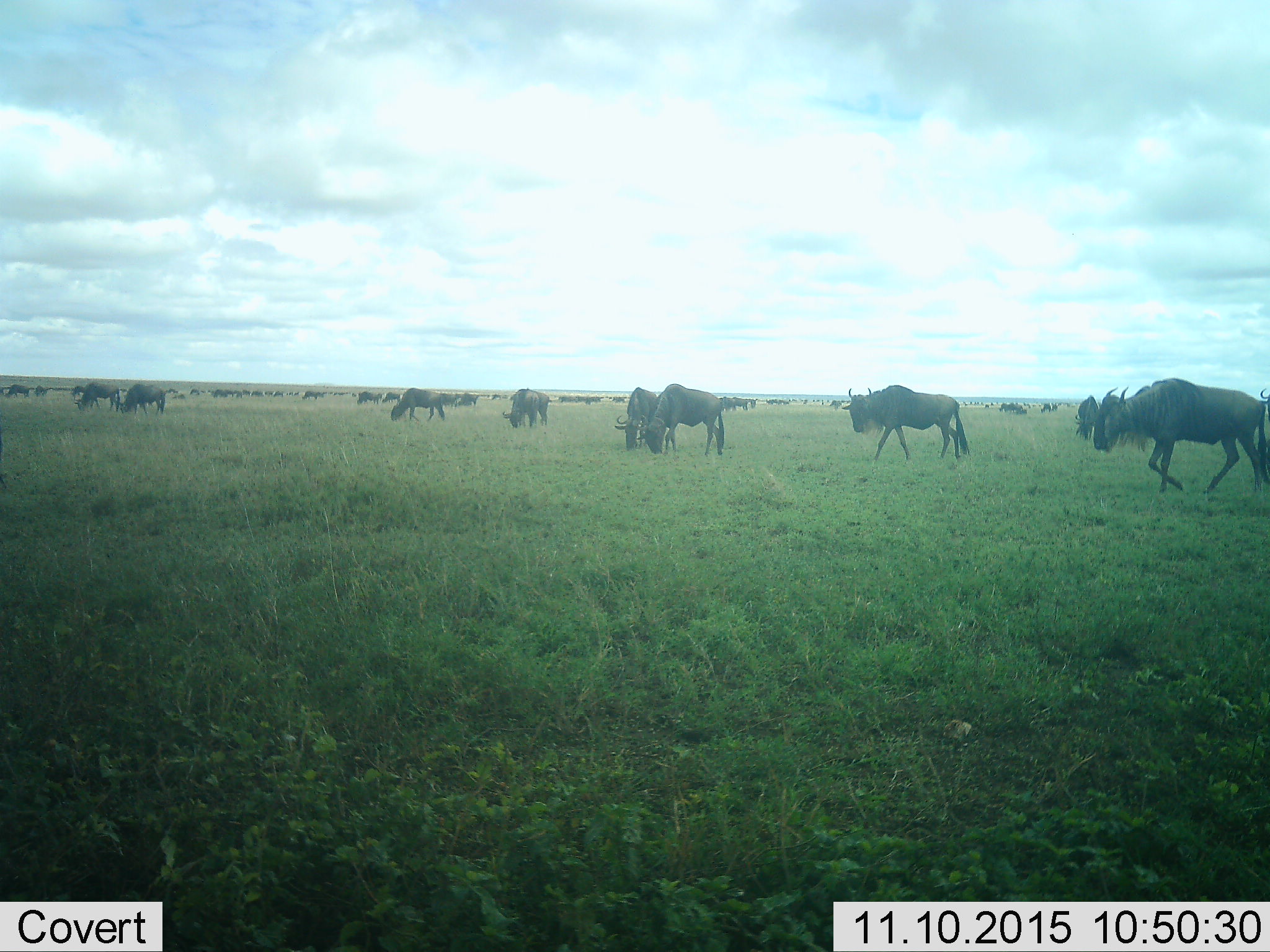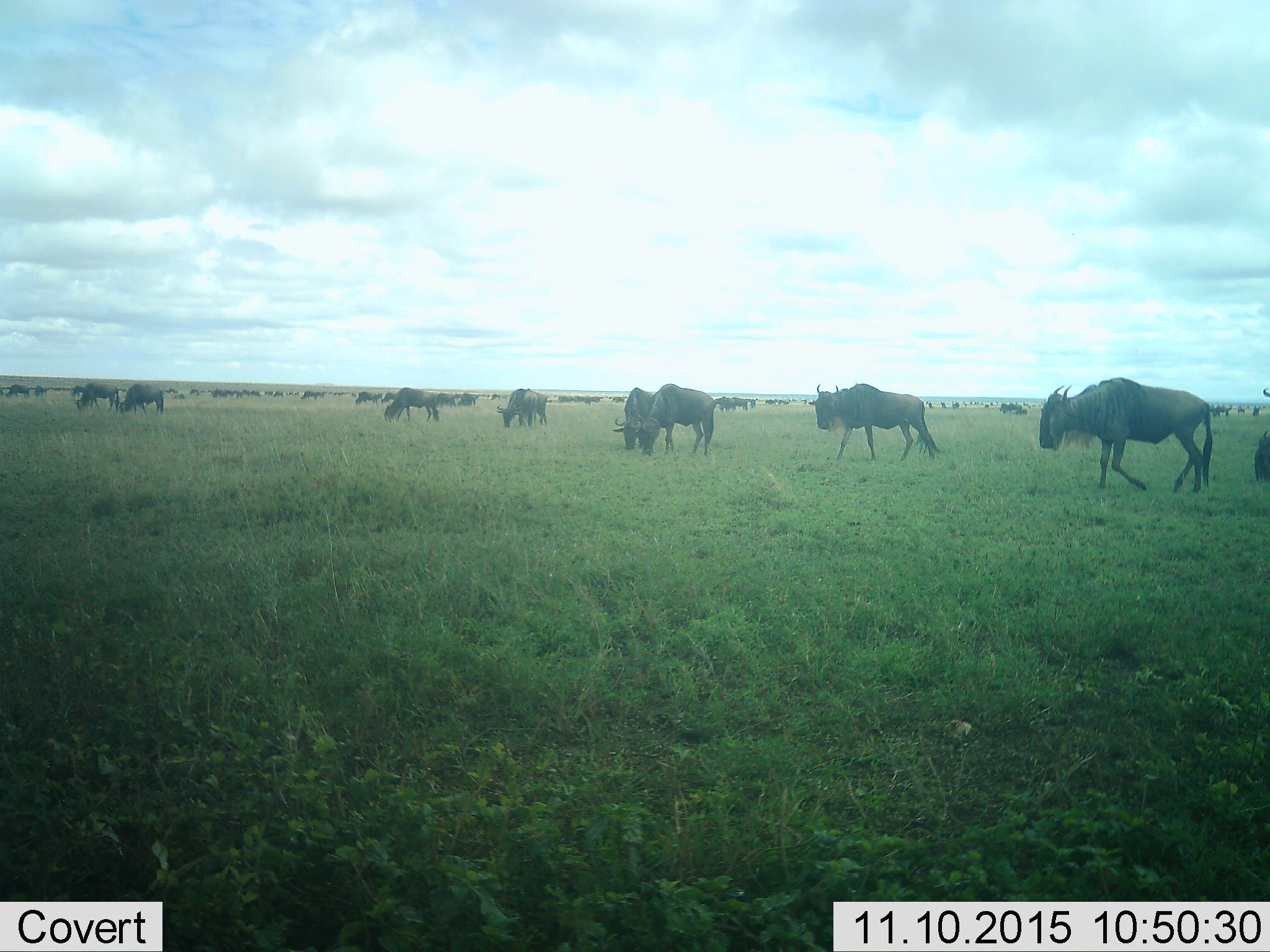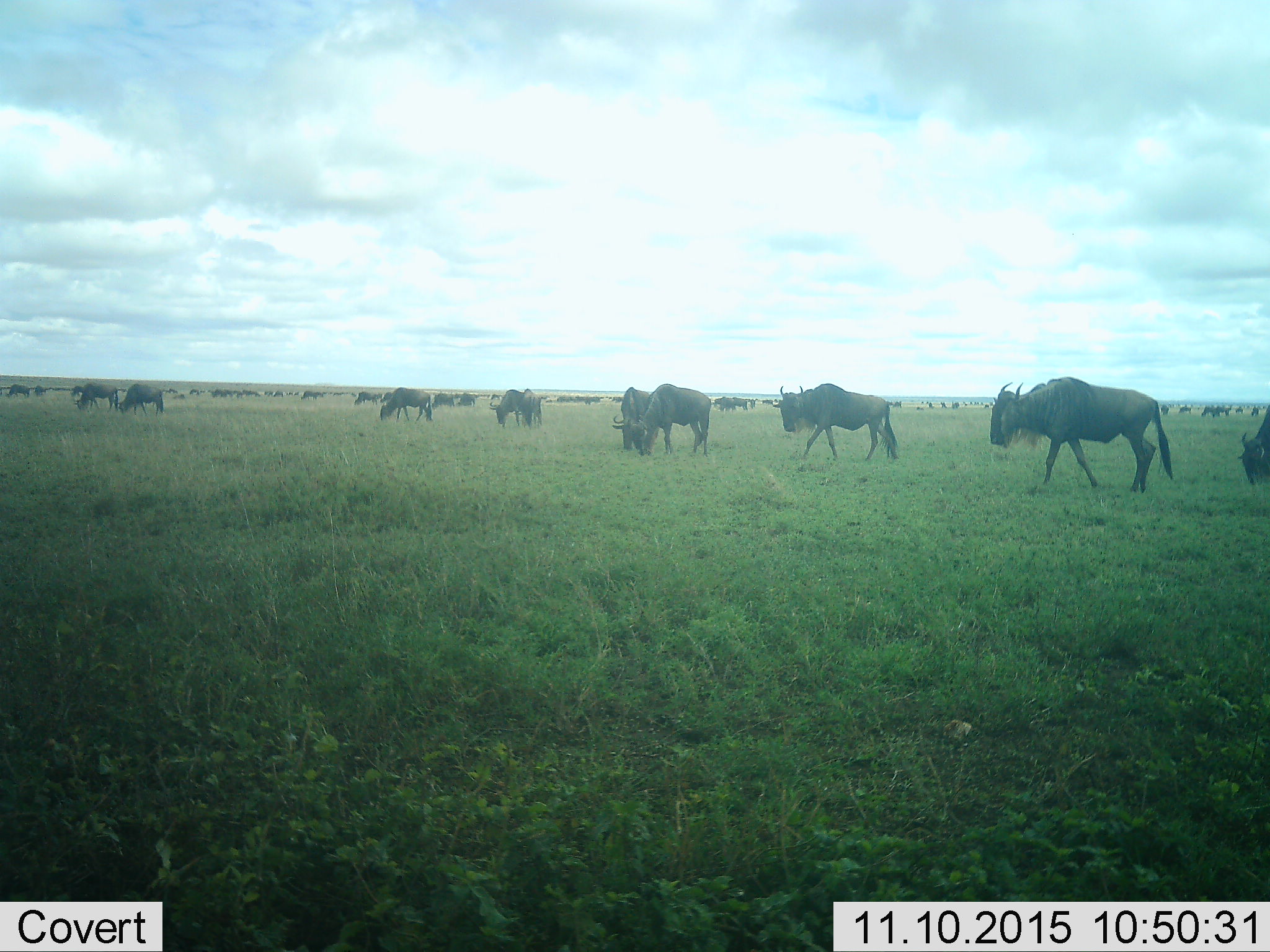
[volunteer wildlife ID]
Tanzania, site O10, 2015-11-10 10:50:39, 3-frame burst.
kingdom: Animalia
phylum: Chordata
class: Mammalia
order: Artiodactyla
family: Bovidae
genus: Connochaetes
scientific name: Connochaetes taurinus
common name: blue wildebeest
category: wildebeest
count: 11-50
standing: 56%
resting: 0%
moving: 89%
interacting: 11%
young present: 0%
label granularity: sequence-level